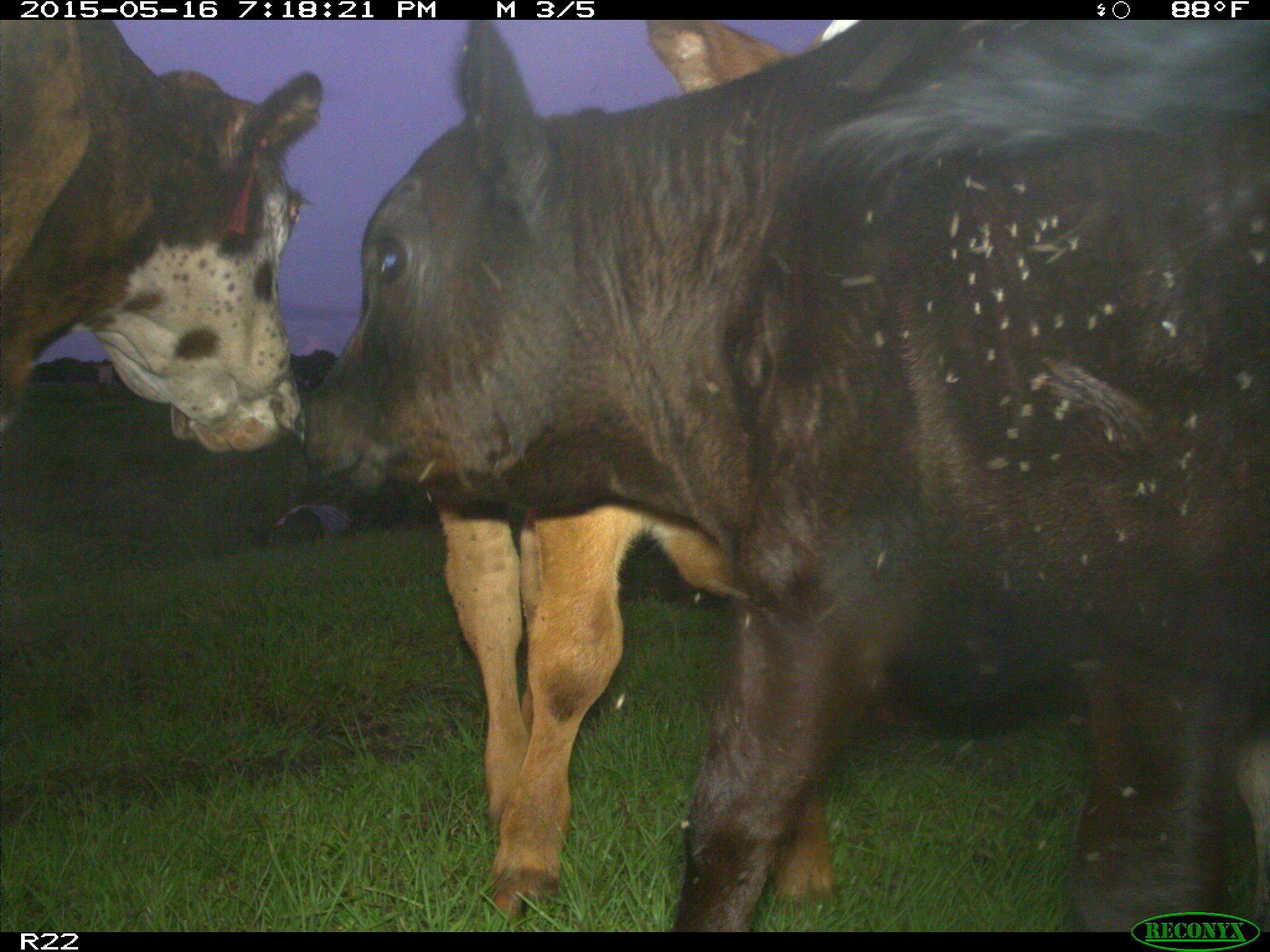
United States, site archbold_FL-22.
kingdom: Animalia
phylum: Chordata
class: Mammalia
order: Artiodactyla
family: Bovidae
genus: Bos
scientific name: Bos taurus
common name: domestic cow